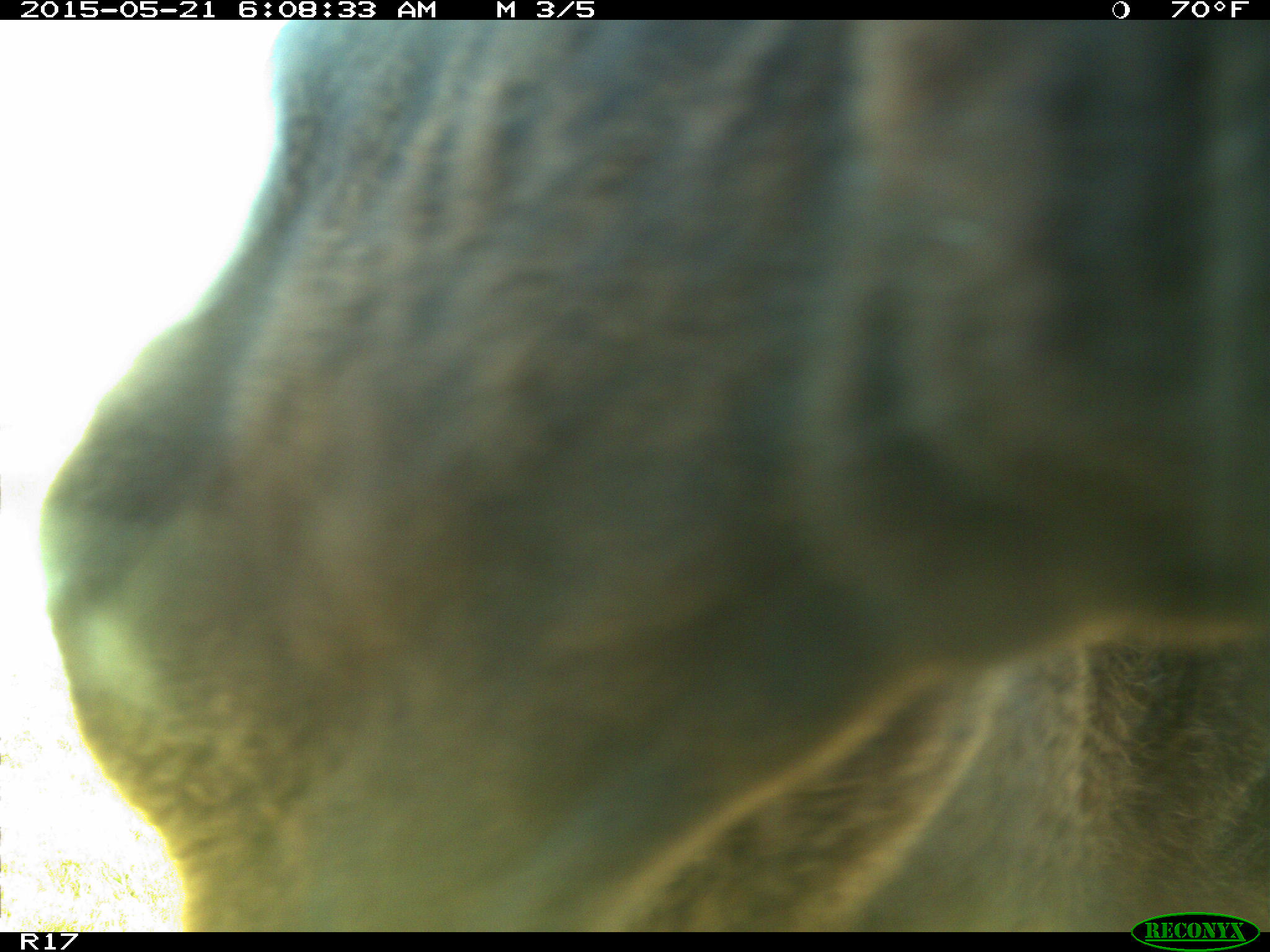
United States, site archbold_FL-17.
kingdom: Animalia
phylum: Chordata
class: Mammalia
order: Artiodactyla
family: Bovidae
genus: Bos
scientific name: Bos taurus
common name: domestic cow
Bos taurus (domestic cow).